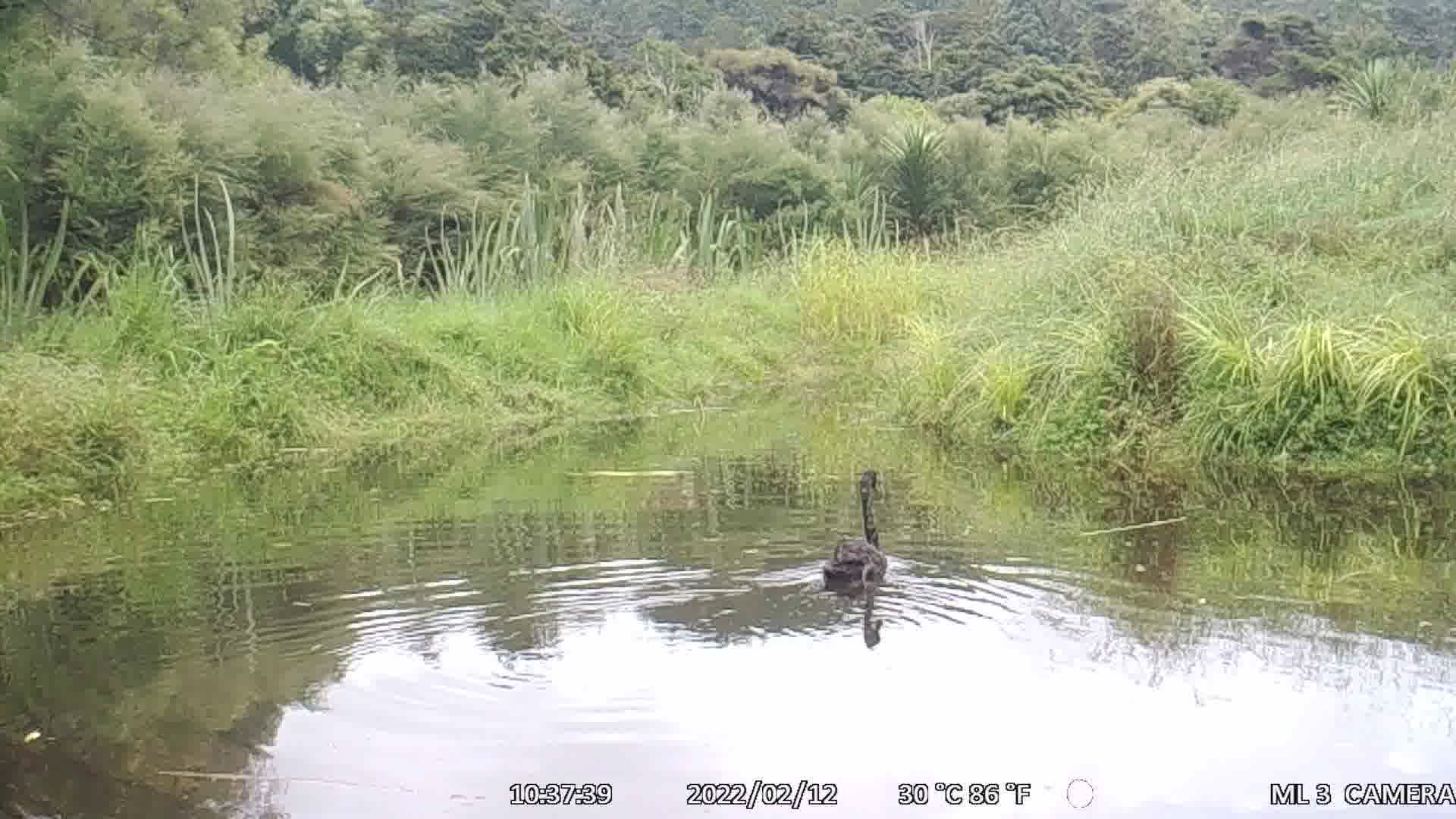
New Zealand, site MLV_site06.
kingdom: Animalia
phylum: Chordata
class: Aves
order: Anseriformes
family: Anatidae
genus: Cygnus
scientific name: Cygnus sumnerensis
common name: new zealand swan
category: swan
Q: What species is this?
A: Swan (new zealand swan) (Cygnus sumnerensis).